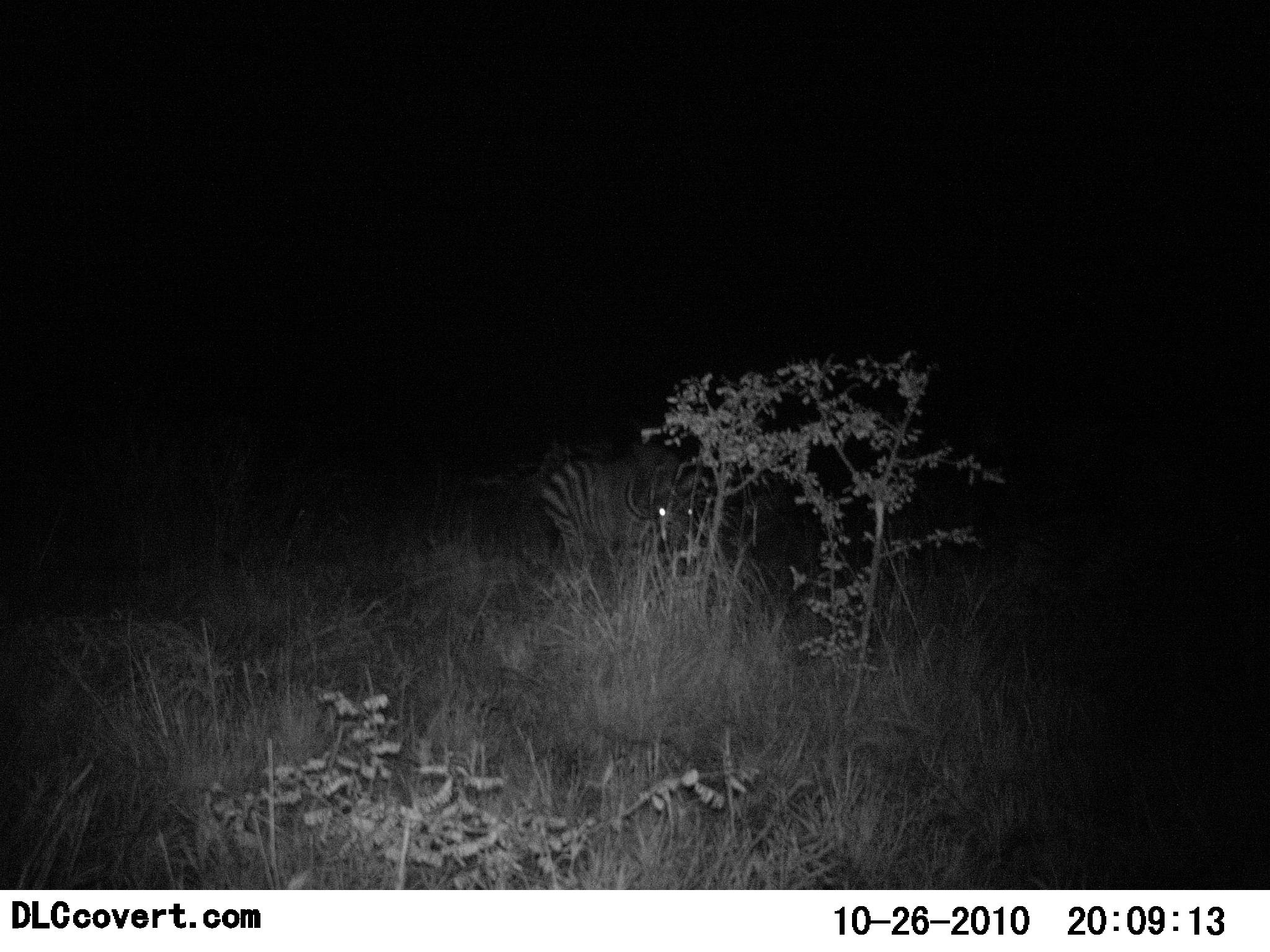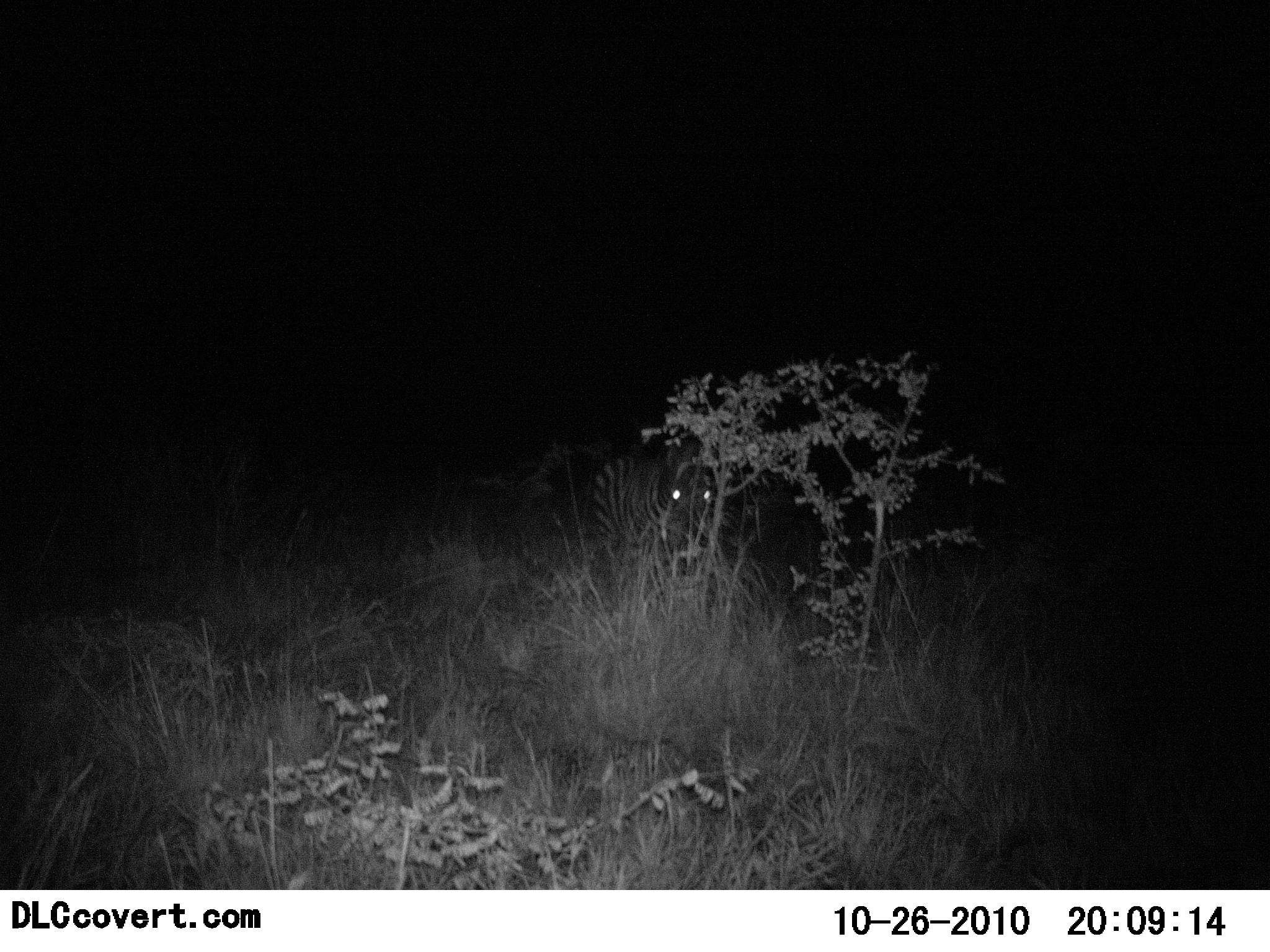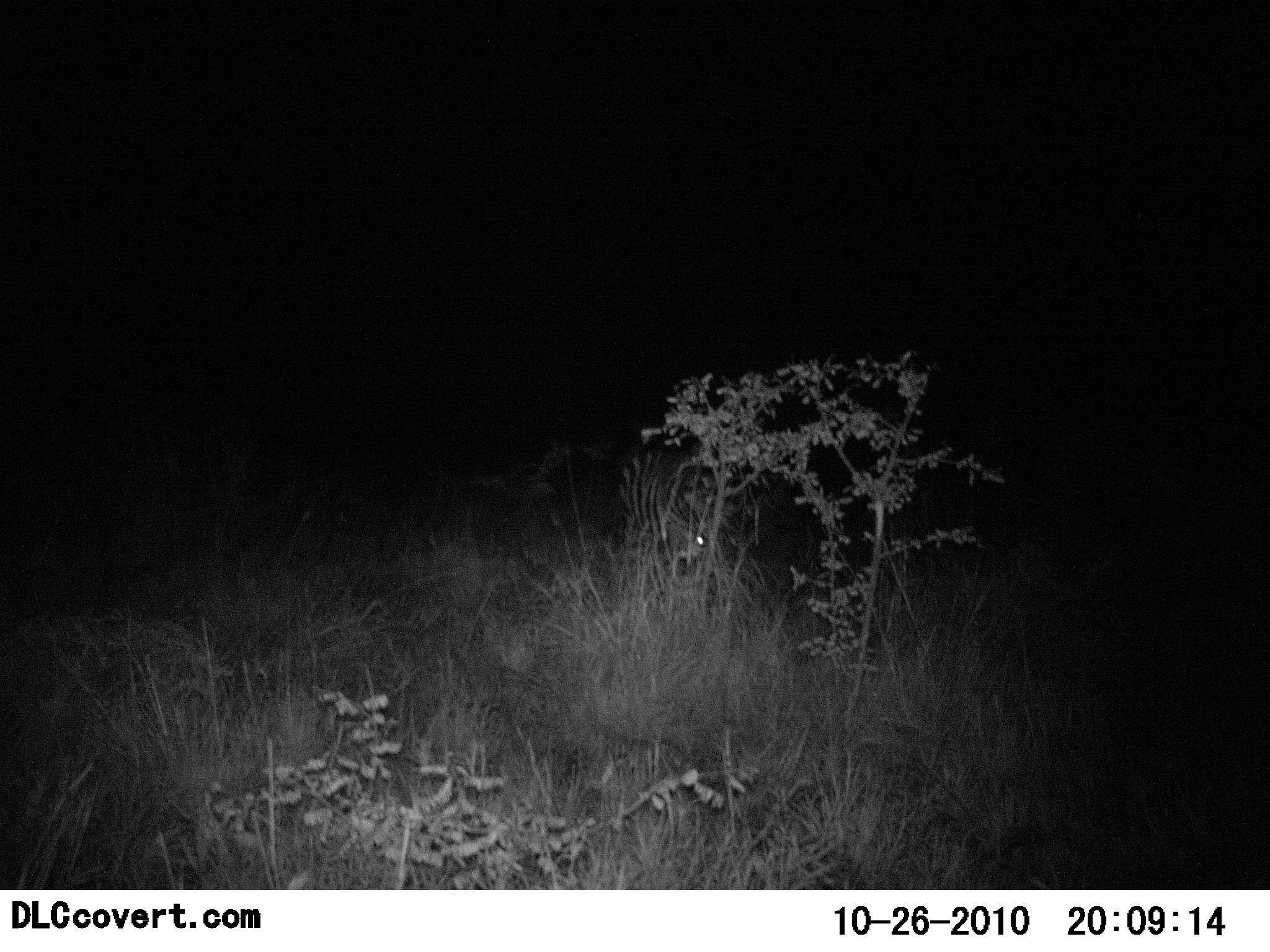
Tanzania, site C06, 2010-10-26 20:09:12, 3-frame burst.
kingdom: Animalia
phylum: Chordata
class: Mammalia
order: Perissodactyla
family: Equidae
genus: Equus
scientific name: Equus quagga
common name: plains zebra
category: zebra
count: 1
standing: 30%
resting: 0%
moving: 80%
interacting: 0%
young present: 0%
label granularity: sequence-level